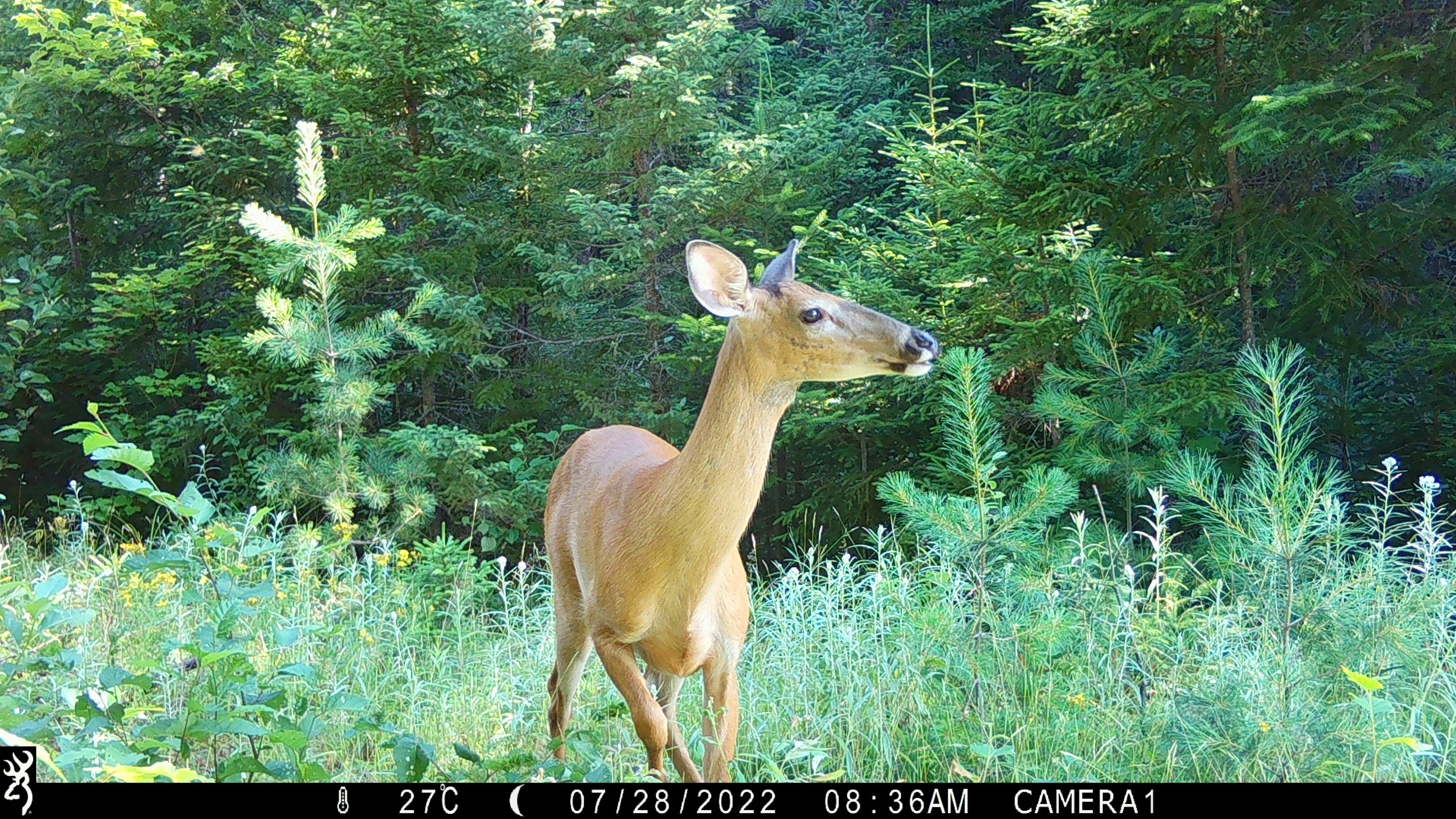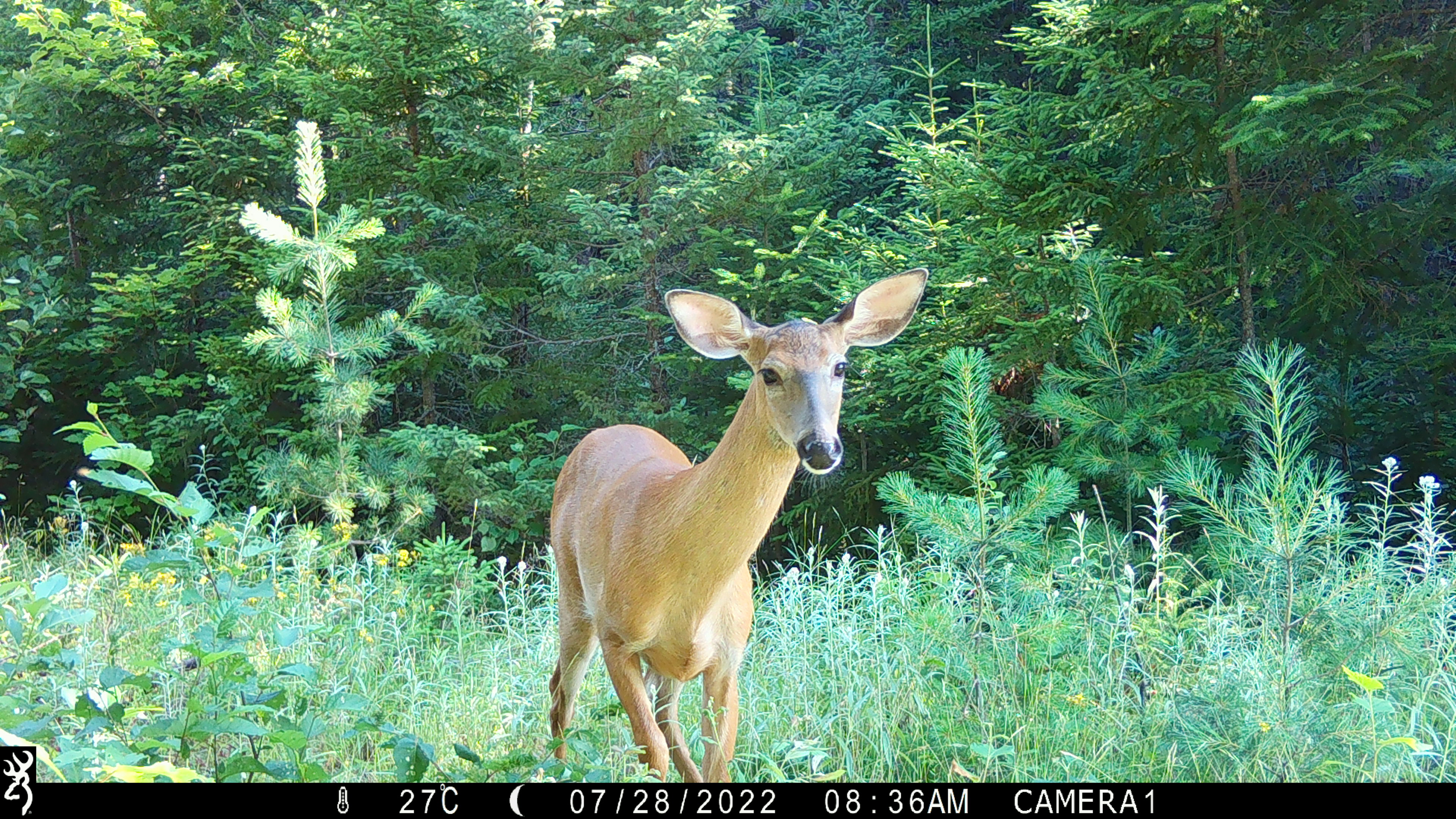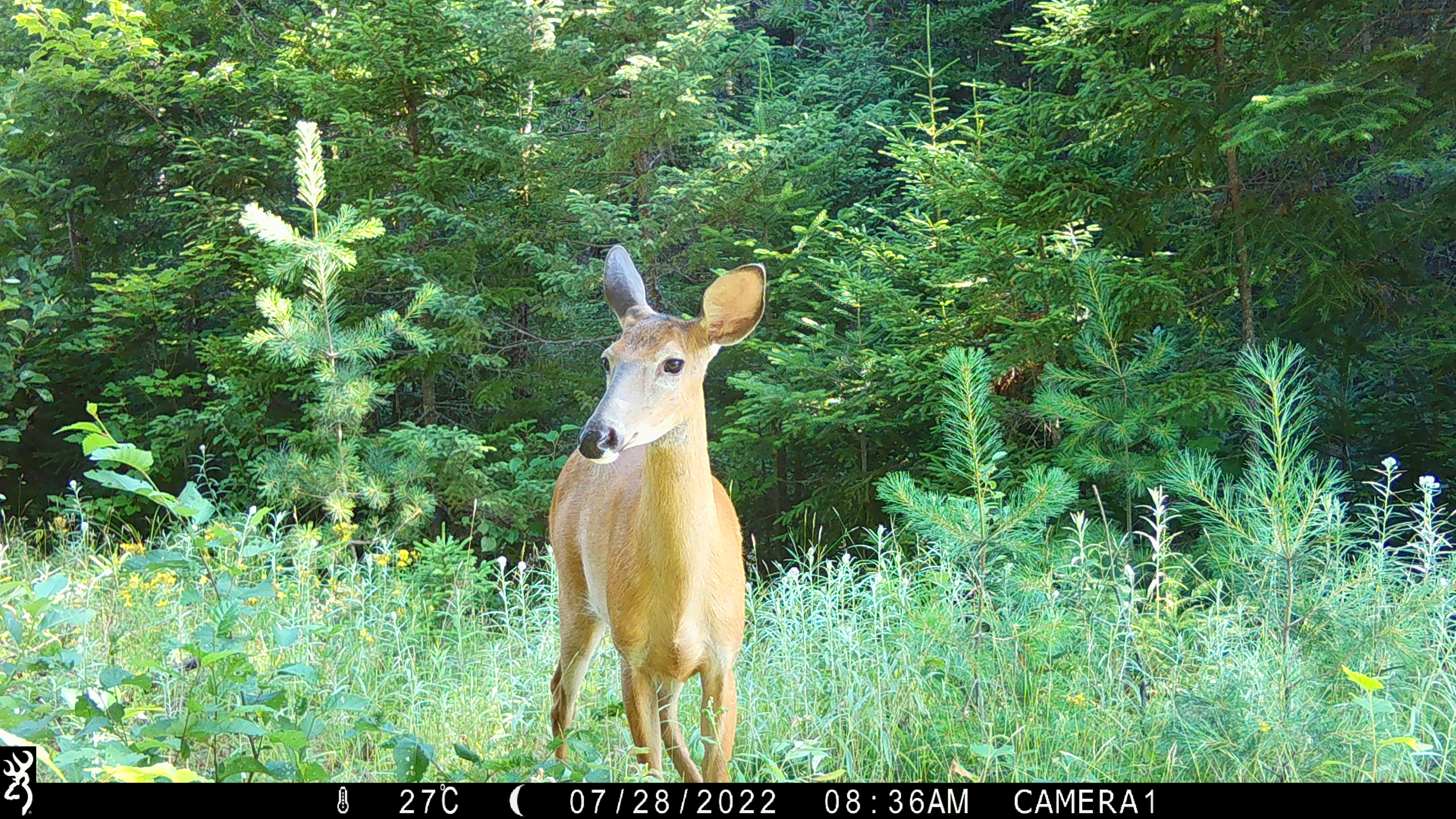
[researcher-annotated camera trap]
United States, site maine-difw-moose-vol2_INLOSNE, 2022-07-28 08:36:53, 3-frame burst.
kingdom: Animalia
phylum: Chordata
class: Mammalia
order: Artiodactyla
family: Cervidae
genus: Odocoileus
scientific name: Odocoileus virginianus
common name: white-tailed deer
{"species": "white-tailed deer (Odocoileus virginianus)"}